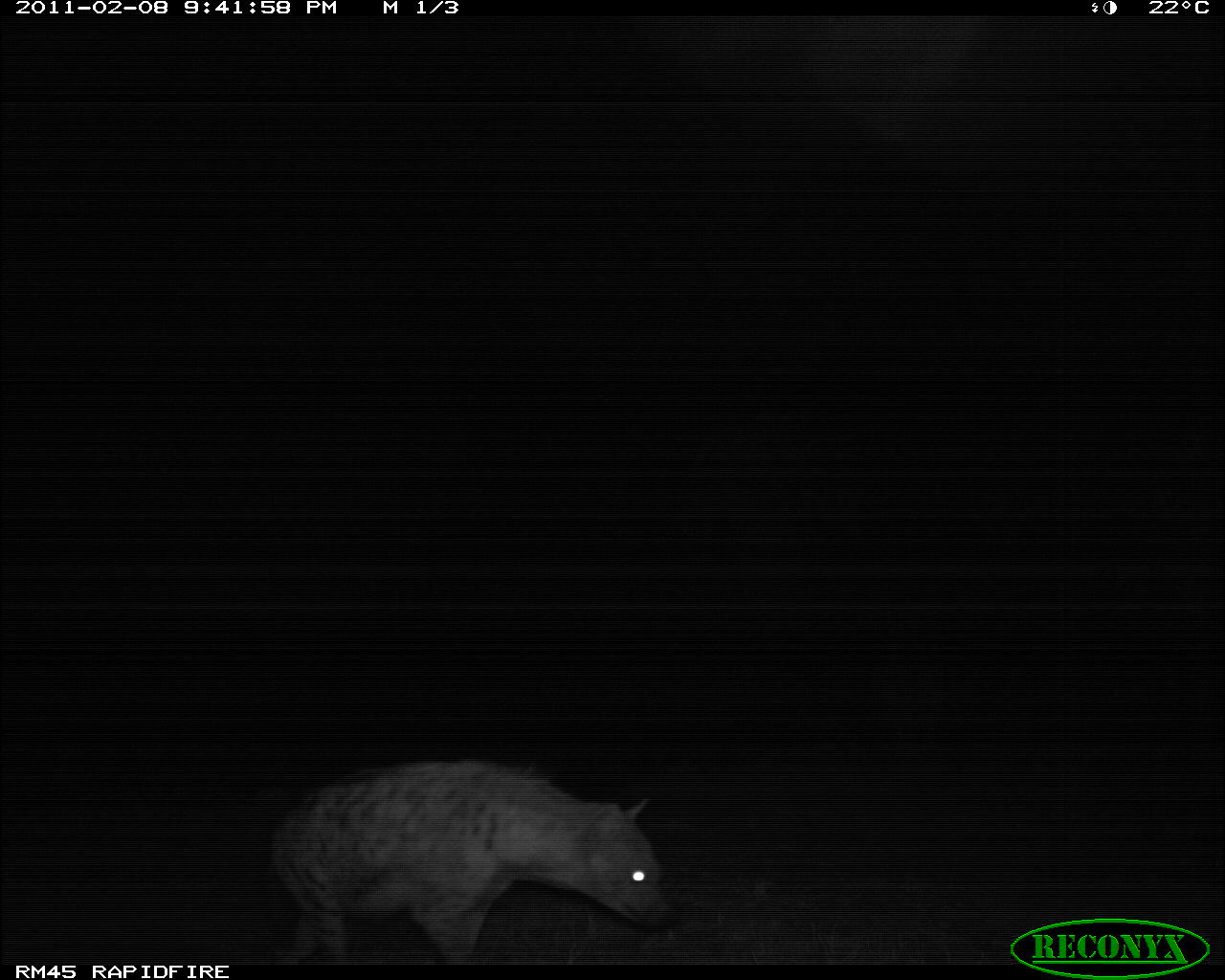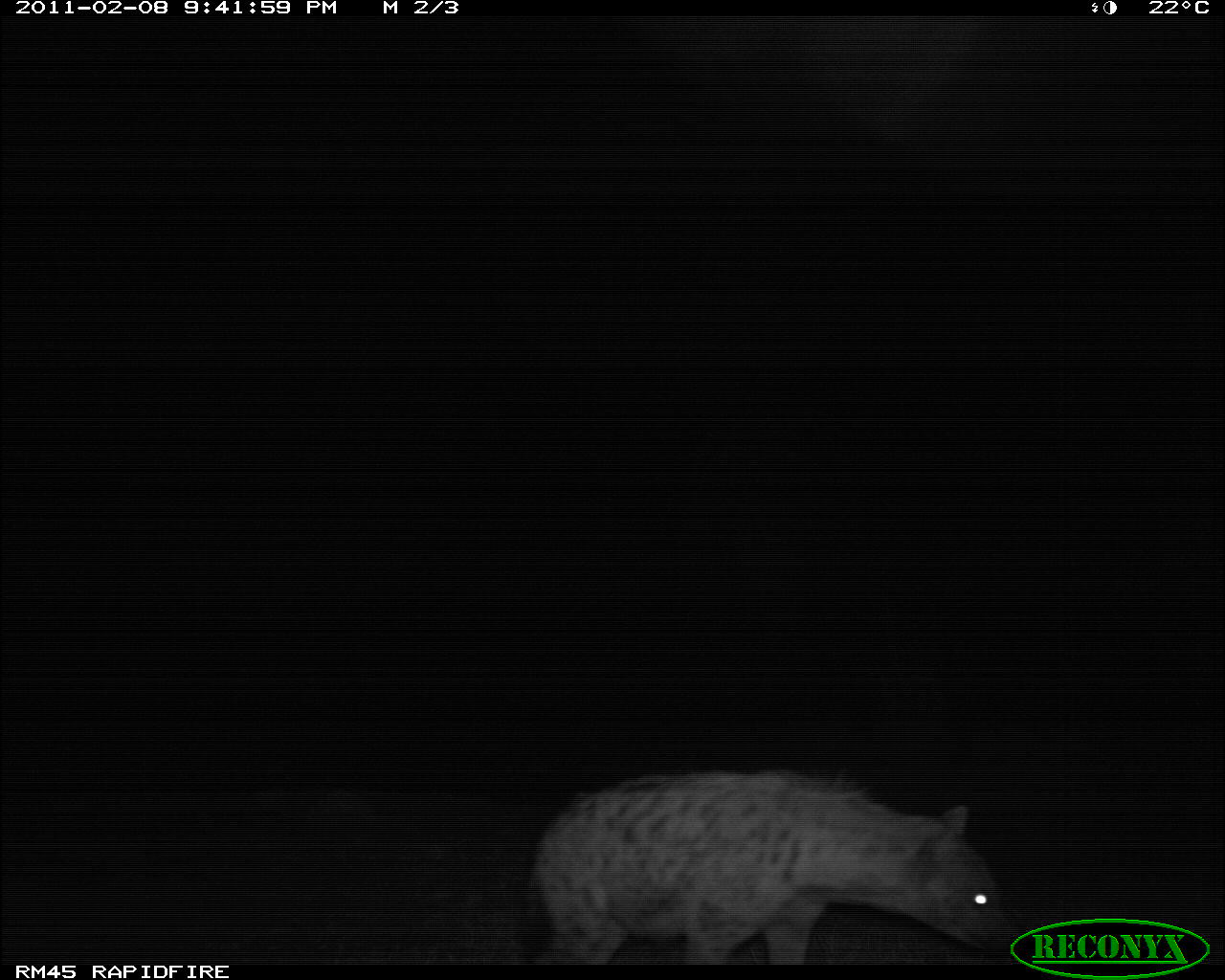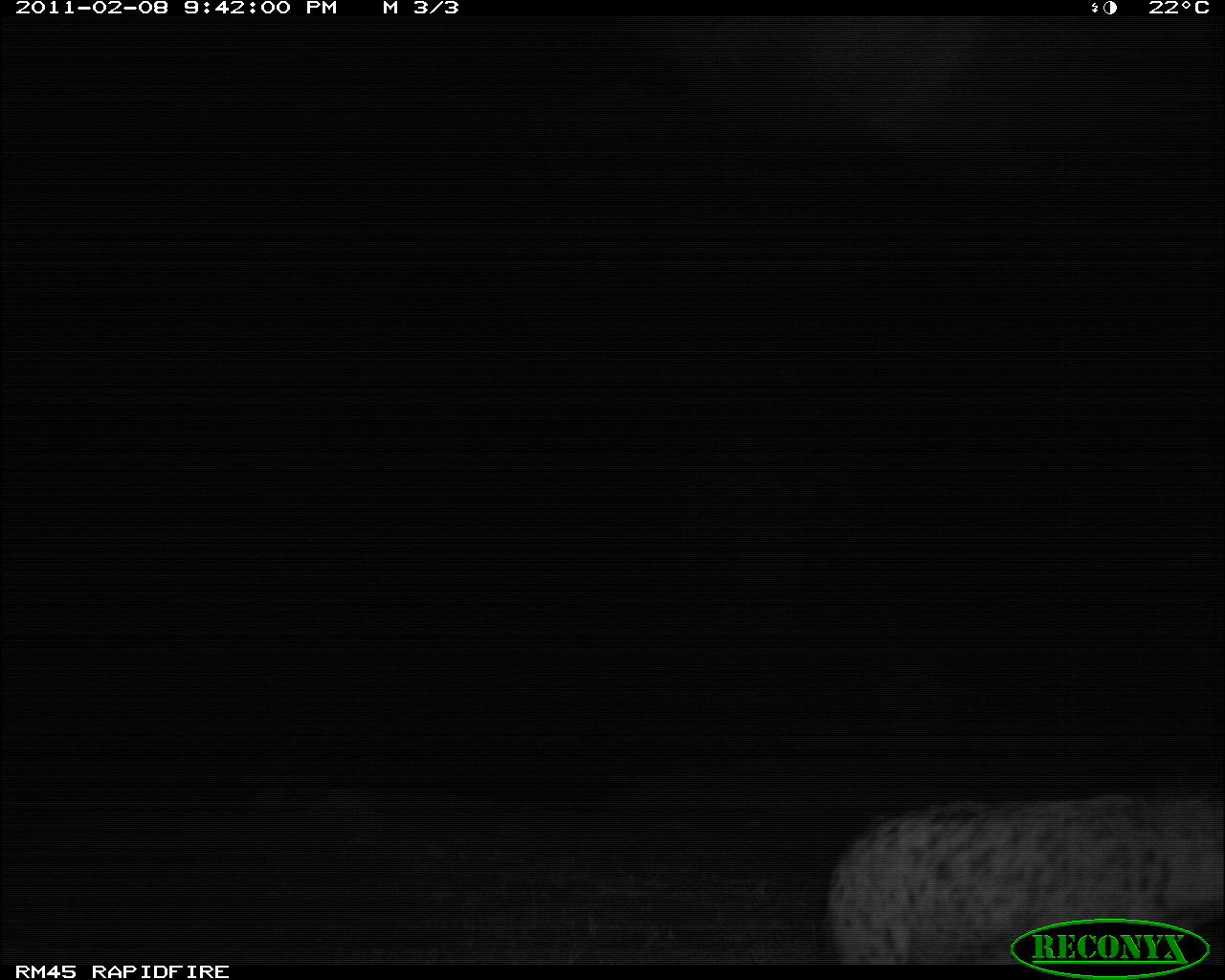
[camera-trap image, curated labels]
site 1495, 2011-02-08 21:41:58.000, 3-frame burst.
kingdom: Animalia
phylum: Chordata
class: Mammalia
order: Carnivora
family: Hyaenidae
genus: Crocuta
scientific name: Crocuta crocuta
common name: spotted hyena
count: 1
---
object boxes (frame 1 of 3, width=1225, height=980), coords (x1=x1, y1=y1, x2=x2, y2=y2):
crocuta crocuta: (x1=270, y1=753, x2=679, y2=965)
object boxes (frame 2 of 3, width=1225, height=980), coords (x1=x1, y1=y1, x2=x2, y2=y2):
crocuta crocuta: (x1=527, y1=766, x2=1009, y2=963)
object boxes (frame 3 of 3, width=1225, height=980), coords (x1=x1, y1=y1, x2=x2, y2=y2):
crocuta crocuta: (x1=824, y1=792, x2=1222, y2=914)